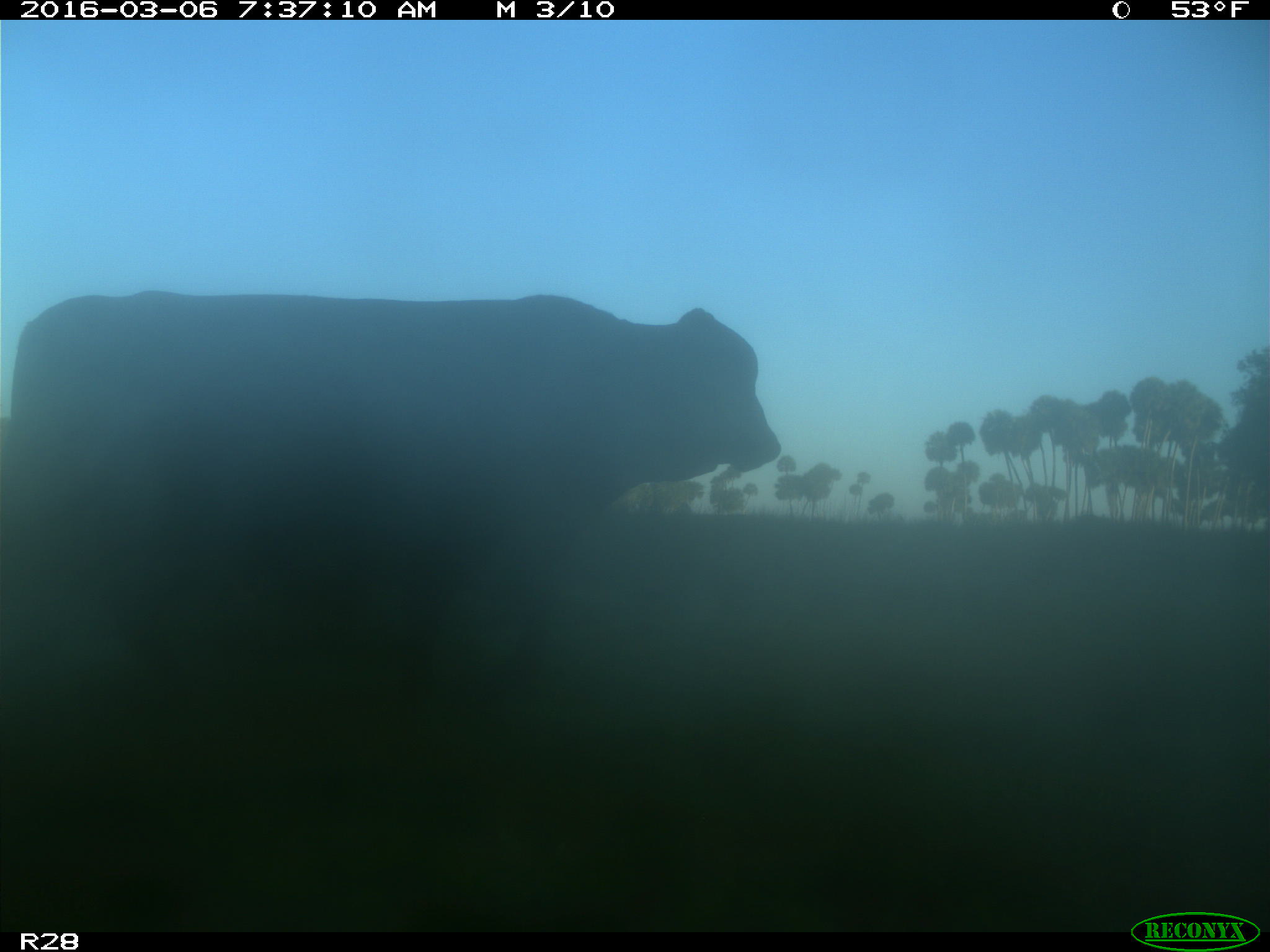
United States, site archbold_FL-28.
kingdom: Animalia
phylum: Chordata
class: Mammalia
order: Artiodactyla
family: Bovidae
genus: Bos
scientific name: Bos taurus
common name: domestic cow